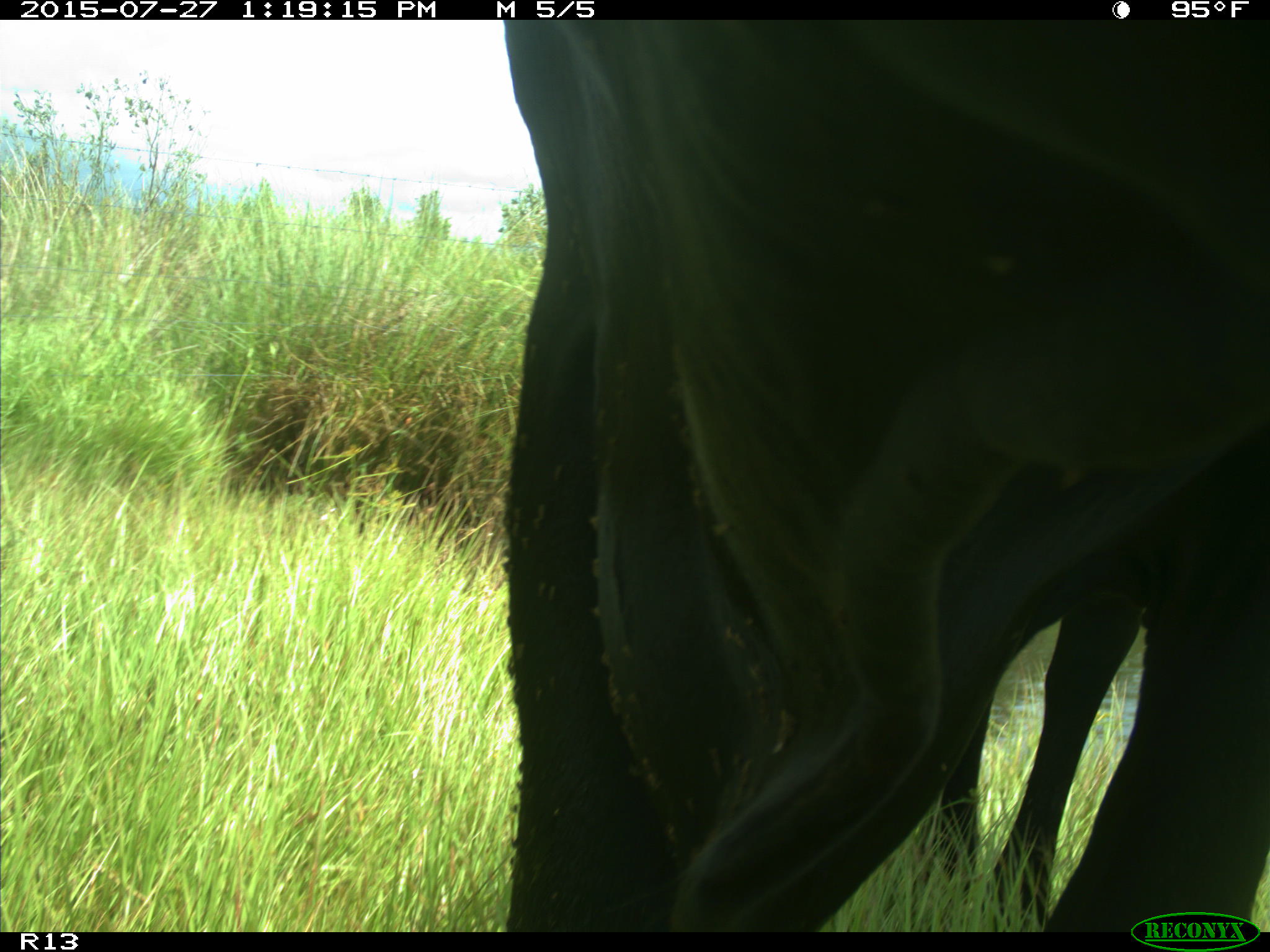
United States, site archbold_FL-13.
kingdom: Animalia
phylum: Chordata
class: Mammalia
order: Artiodactyla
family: Bovidae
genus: Bos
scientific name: Bos taurus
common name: domestic cow